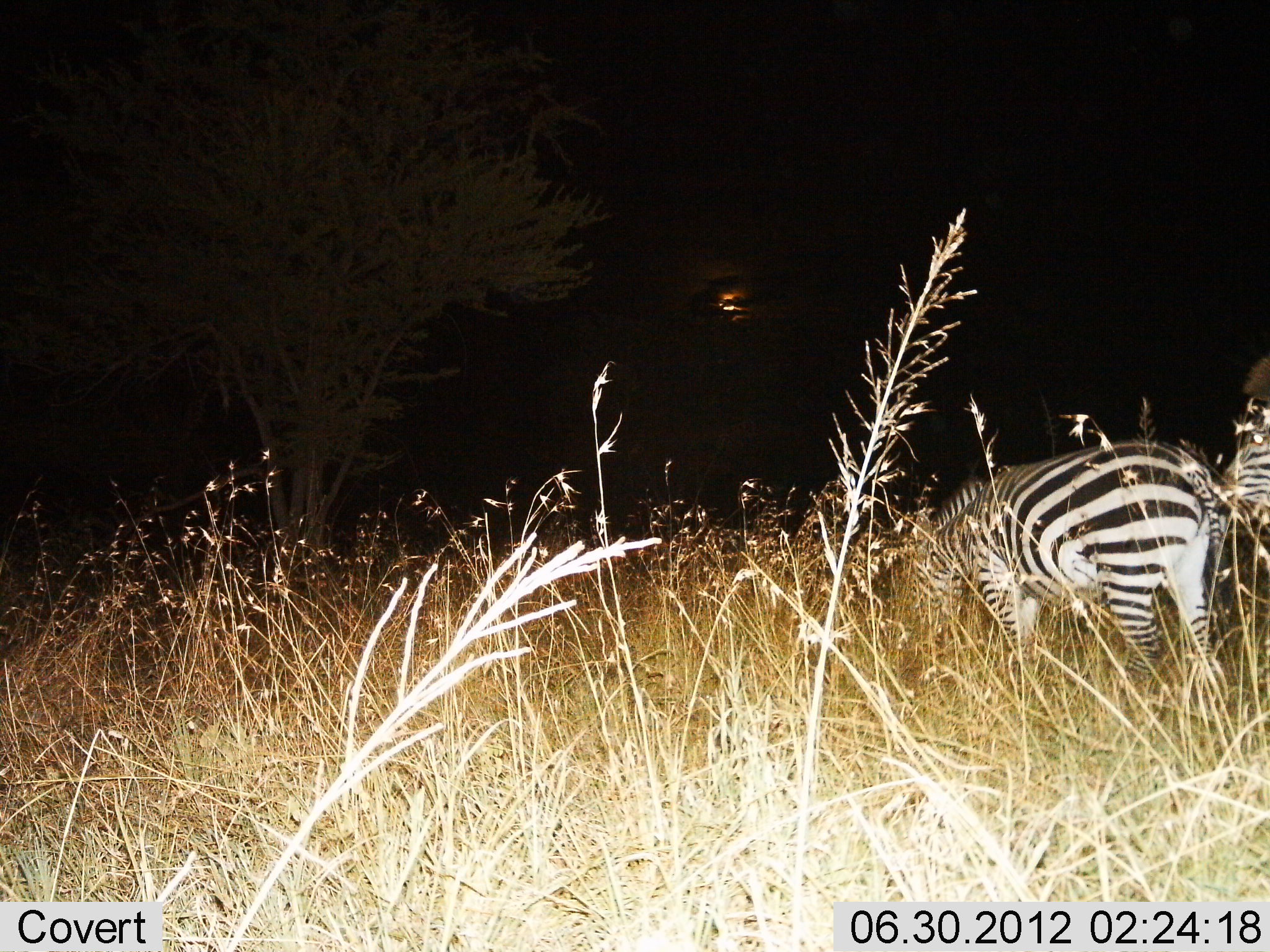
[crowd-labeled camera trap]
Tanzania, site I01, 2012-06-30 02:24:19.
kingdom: Animalia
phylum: Chordata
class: Mammalia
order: Perissodactyla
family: Equidae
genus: Equus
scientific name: Equus quagga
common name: plains zebra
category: zebra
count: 2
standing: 70%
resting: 0%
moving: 0%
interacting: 0%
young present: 0%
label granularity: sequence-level